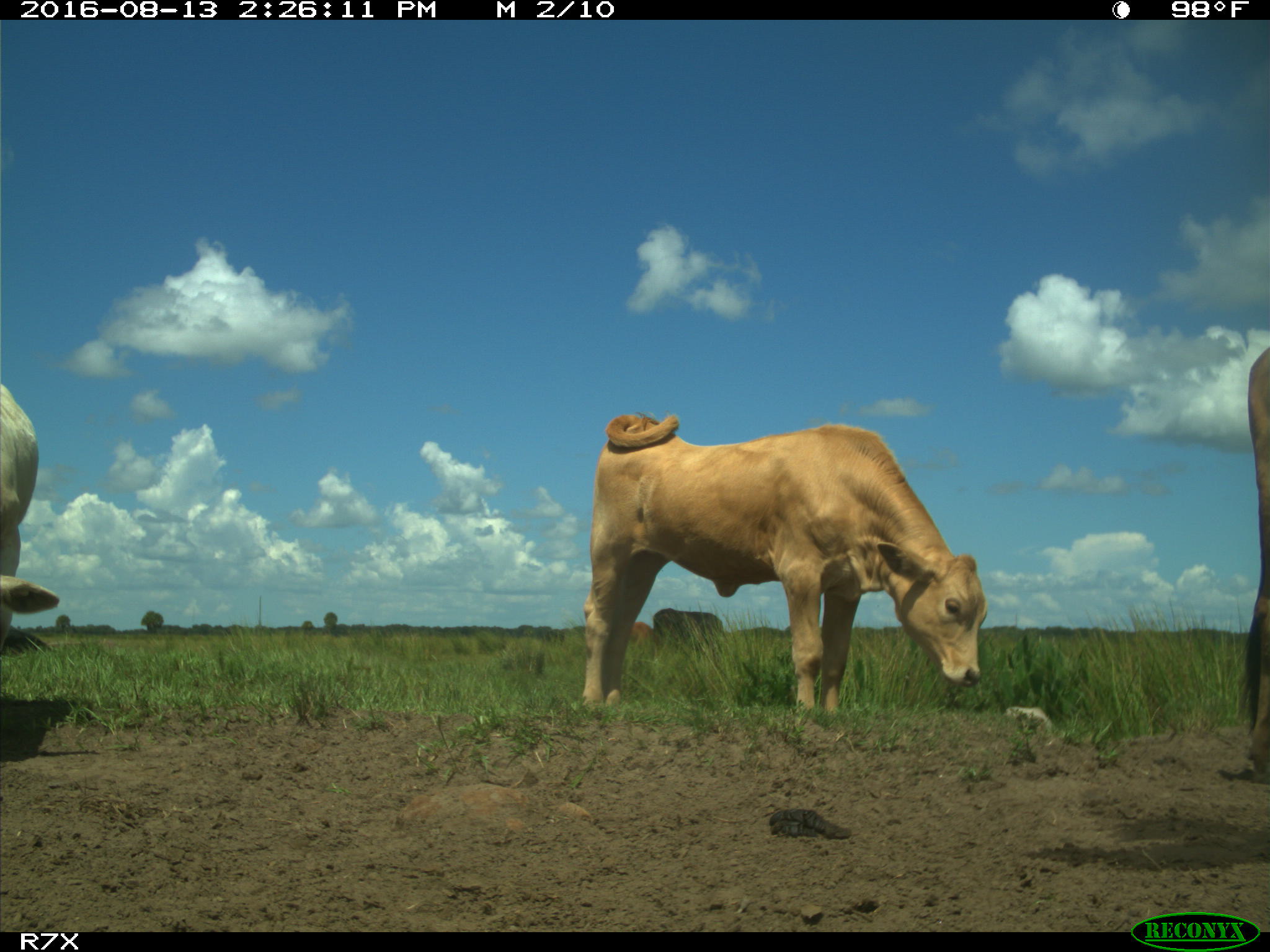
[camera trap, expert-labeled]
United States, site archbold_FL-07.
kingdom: Animalia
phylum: Chordata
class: Mammalia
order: Artiodactyla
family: Bovidae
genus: Bos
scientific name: Bos taurus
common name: domestic cow